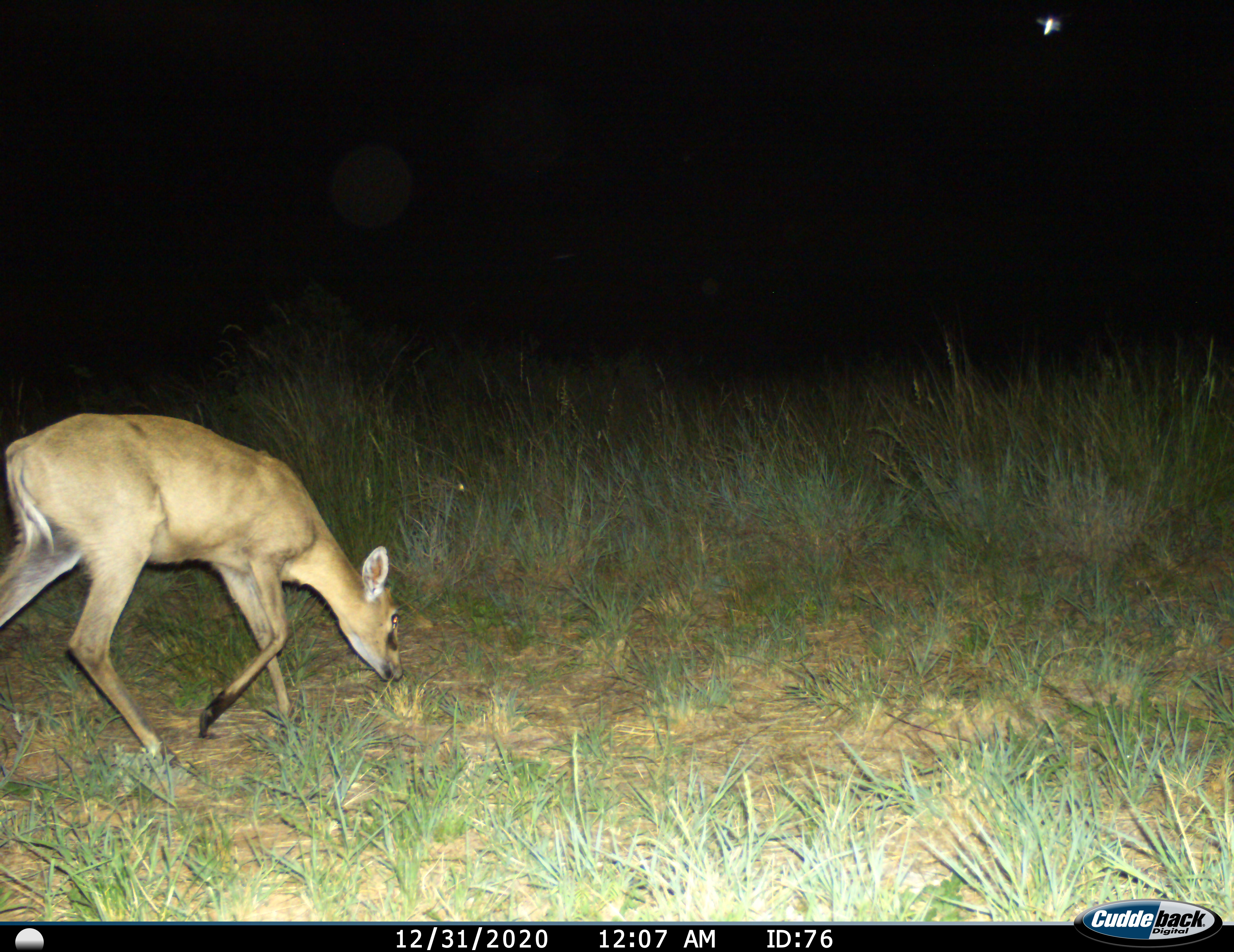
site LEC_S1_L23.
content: unidentified animal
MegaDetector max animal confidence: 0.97